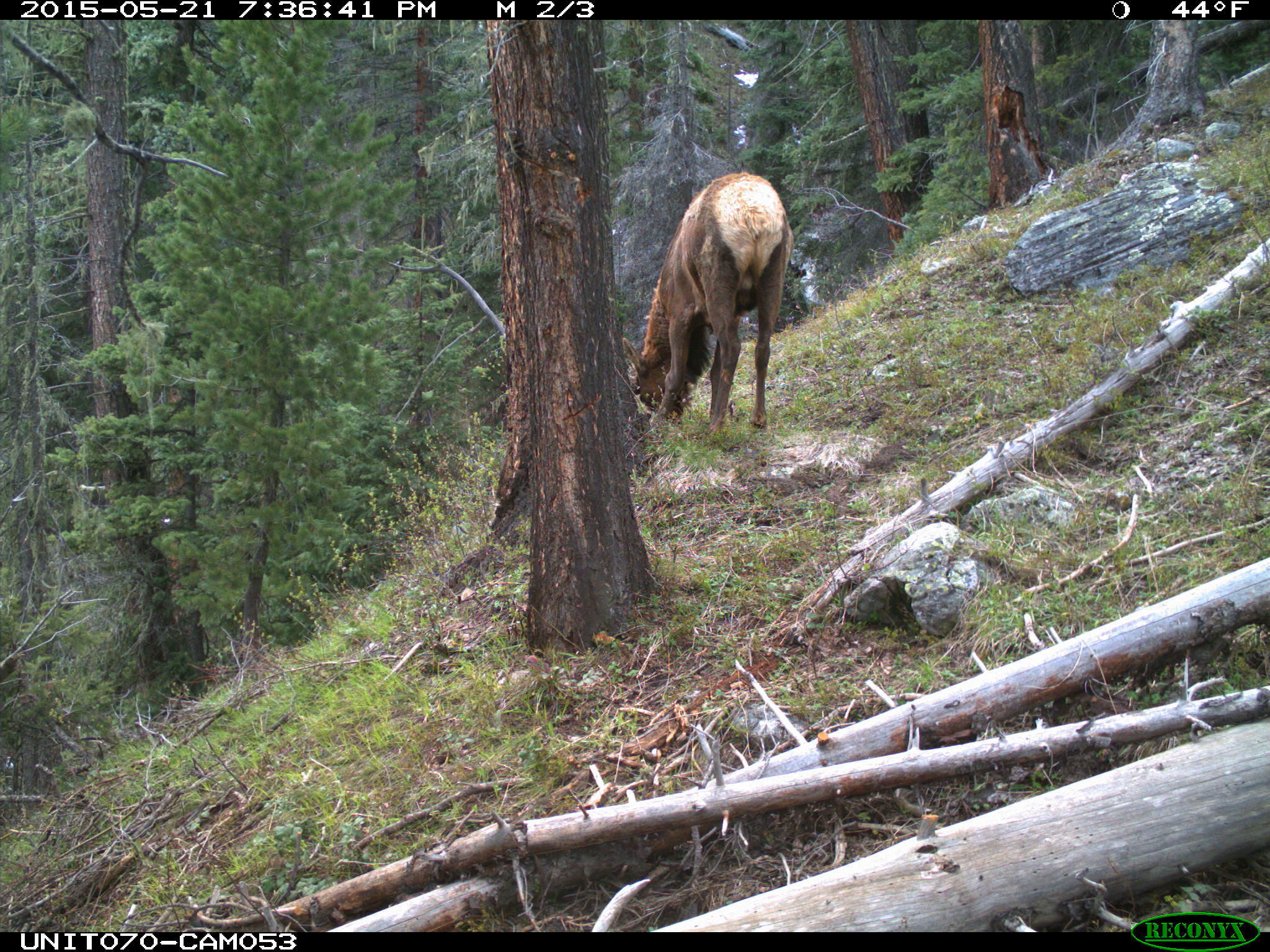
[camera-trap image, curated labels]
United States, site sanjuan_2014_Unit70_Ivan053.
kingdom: Animalia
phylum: Chordata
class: Mammalia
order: Artiodactyla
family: Cervidae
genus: Cervus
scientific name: Cervus elaphus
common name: red deer